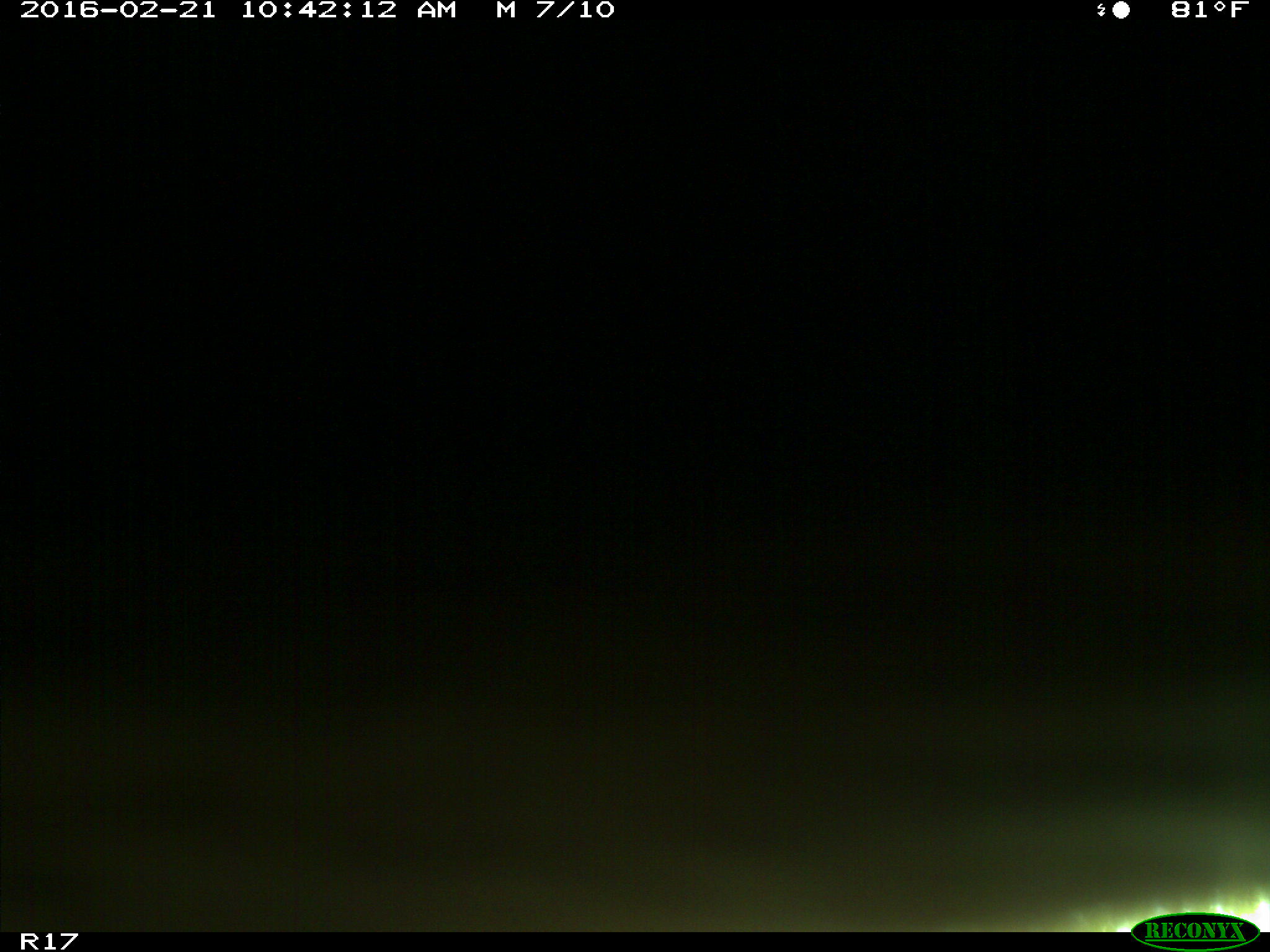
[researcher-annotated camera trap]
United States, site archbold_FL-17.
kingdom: Animalia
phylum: Chordata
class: Mammalia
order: Artiodactyla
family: Bovidae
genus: Bos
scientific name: Bos taurus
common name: domestic cow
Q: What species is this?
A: Bos taurus (domestic cow).